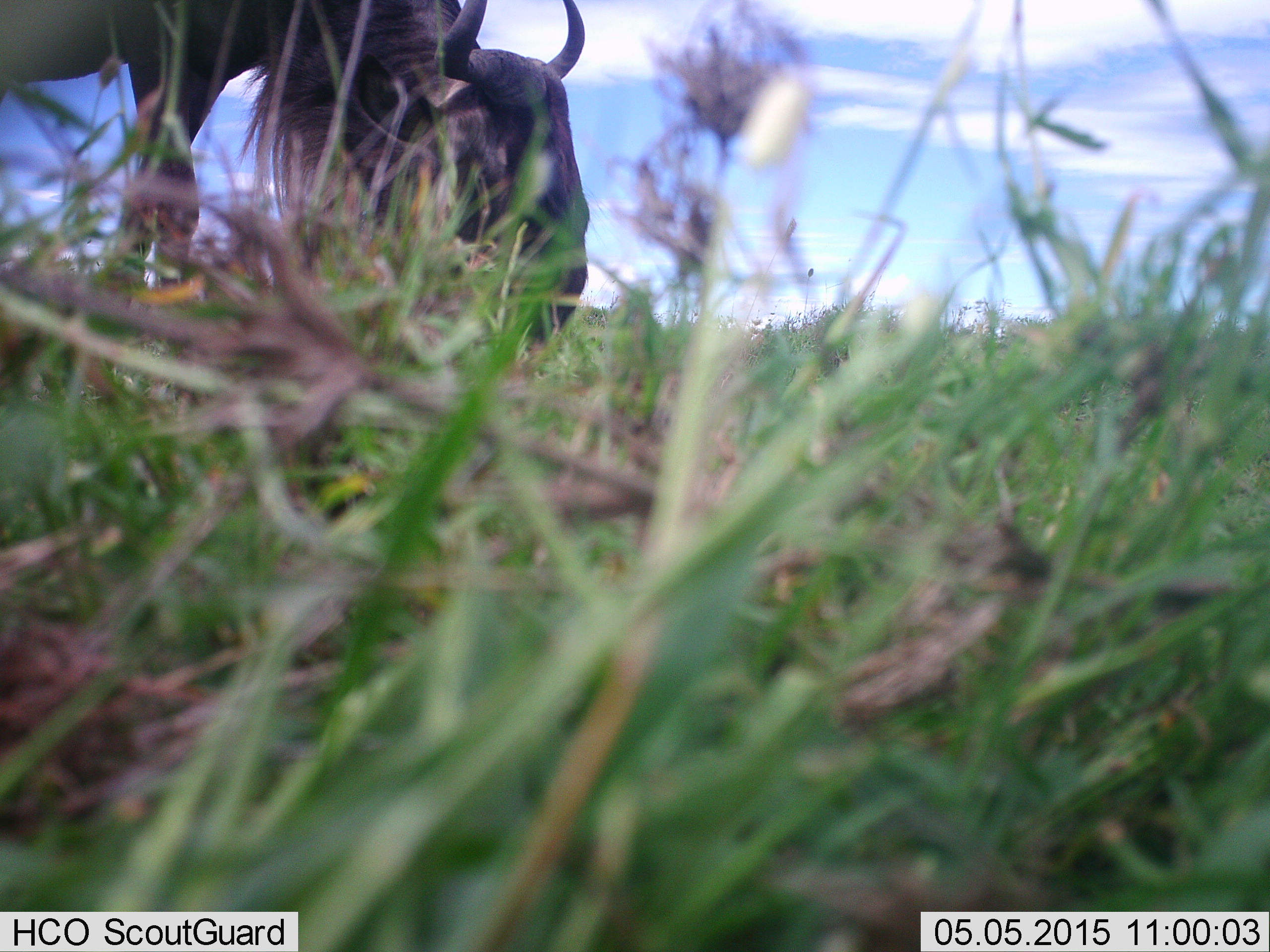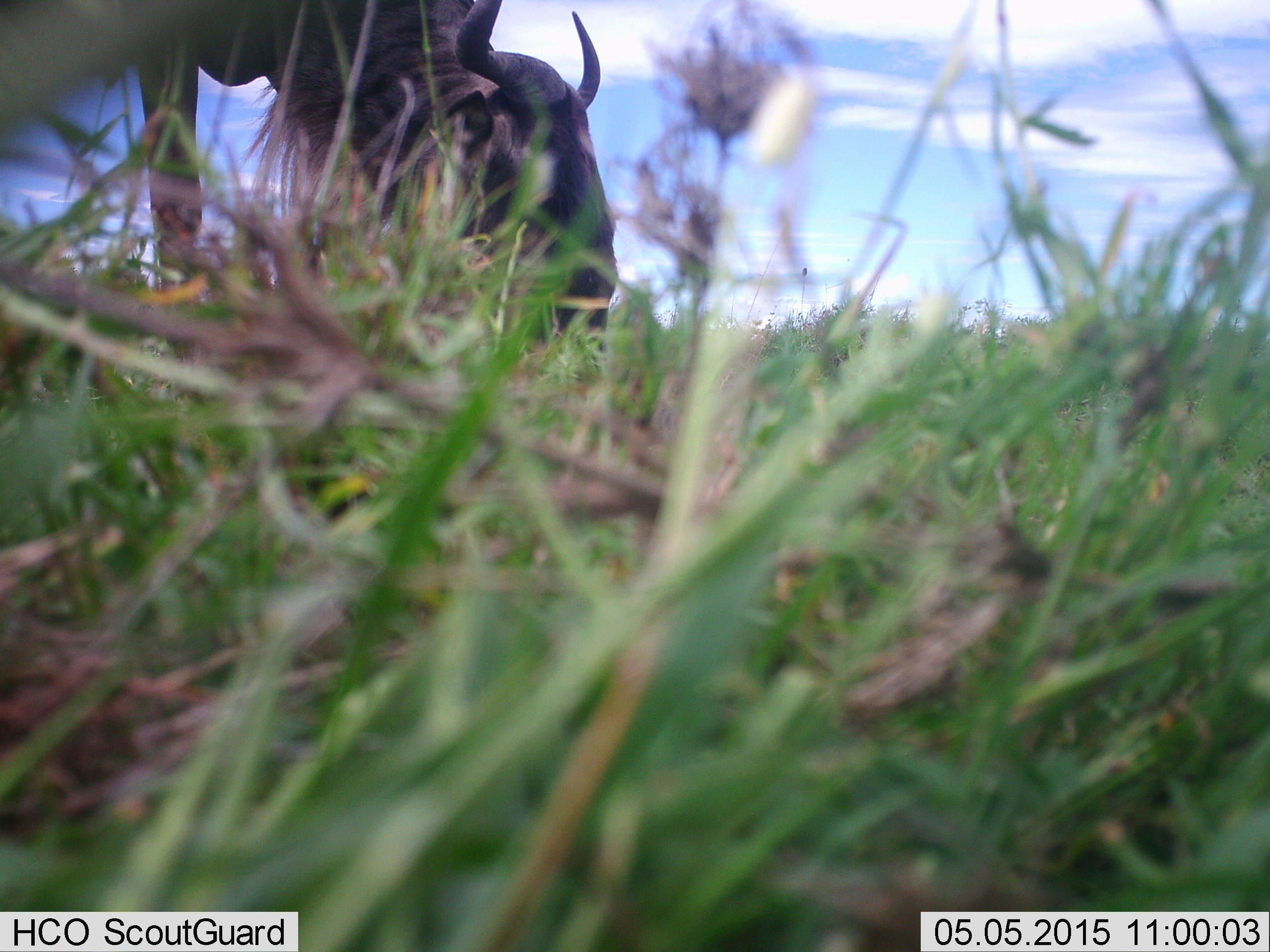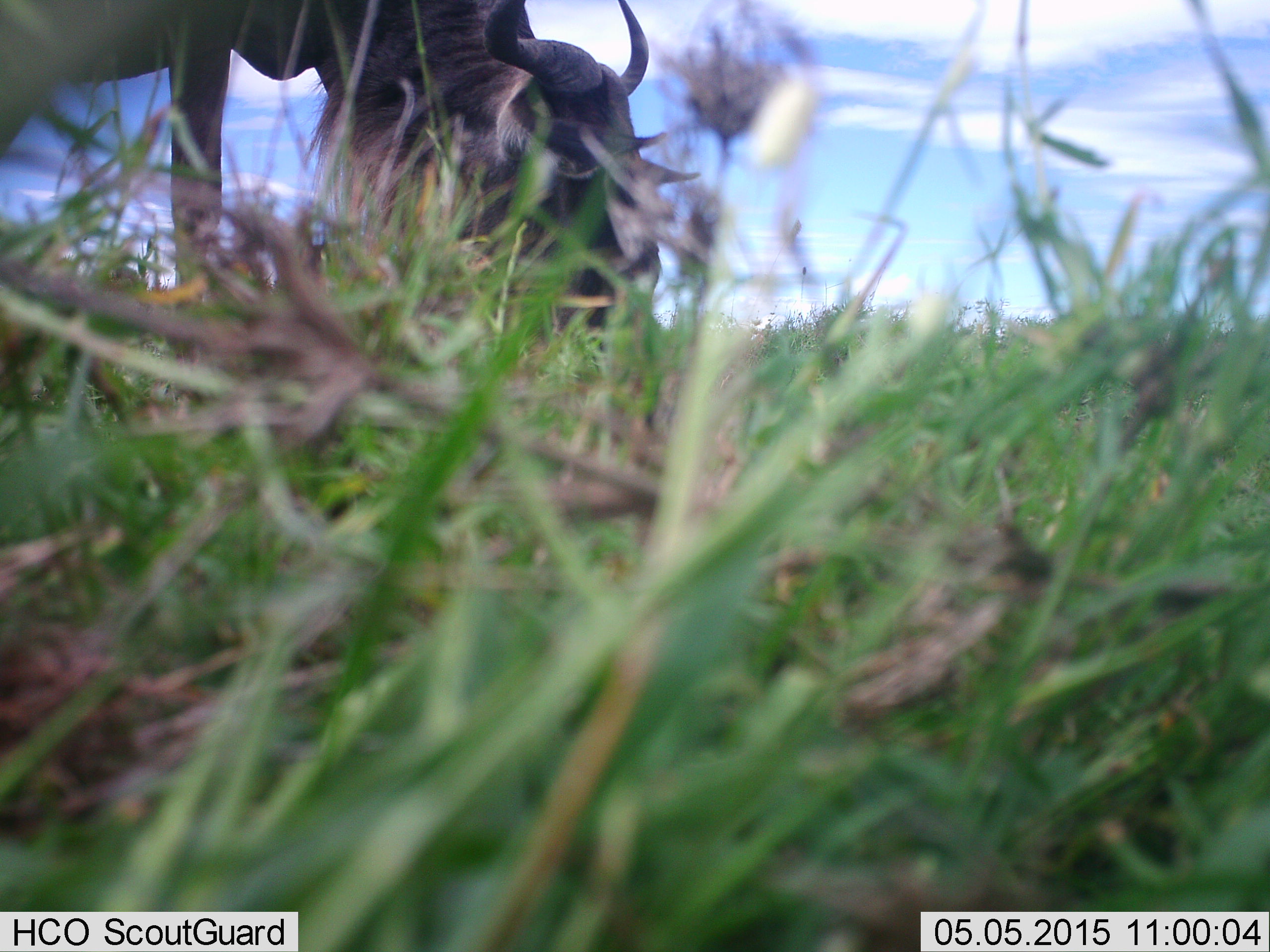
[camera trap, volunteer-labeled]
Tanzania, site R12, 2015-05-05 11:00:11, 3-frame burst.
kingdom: Animalia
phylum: Chordata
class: Mammalia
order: Artiodactyla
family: Bovidae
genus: Connochaetes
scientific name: Connochaetes taurinus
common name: blue wildebeest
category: wildebeest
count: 1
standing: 20%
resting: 0%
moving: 0%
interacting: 0%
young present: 0%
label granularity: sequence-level